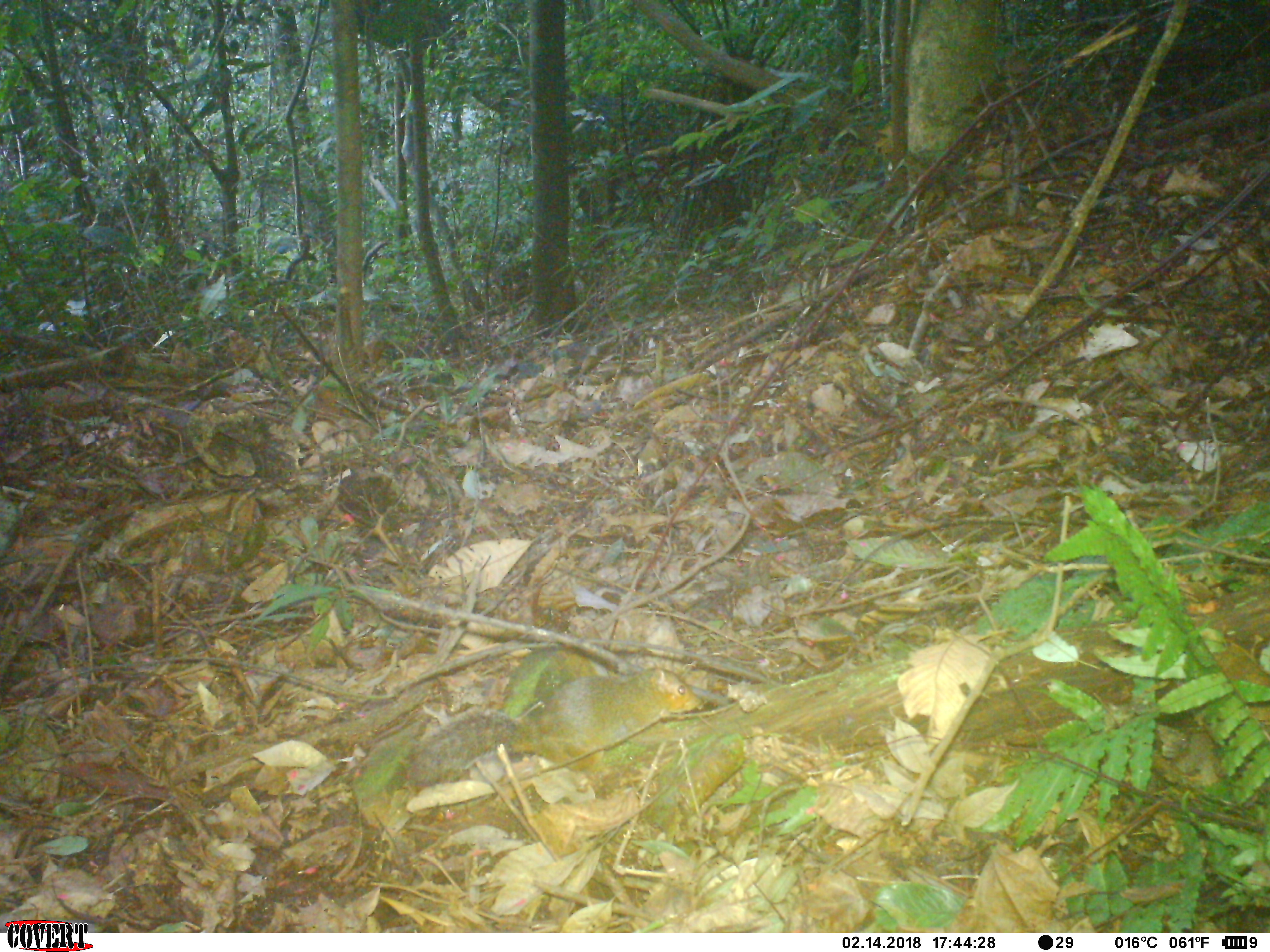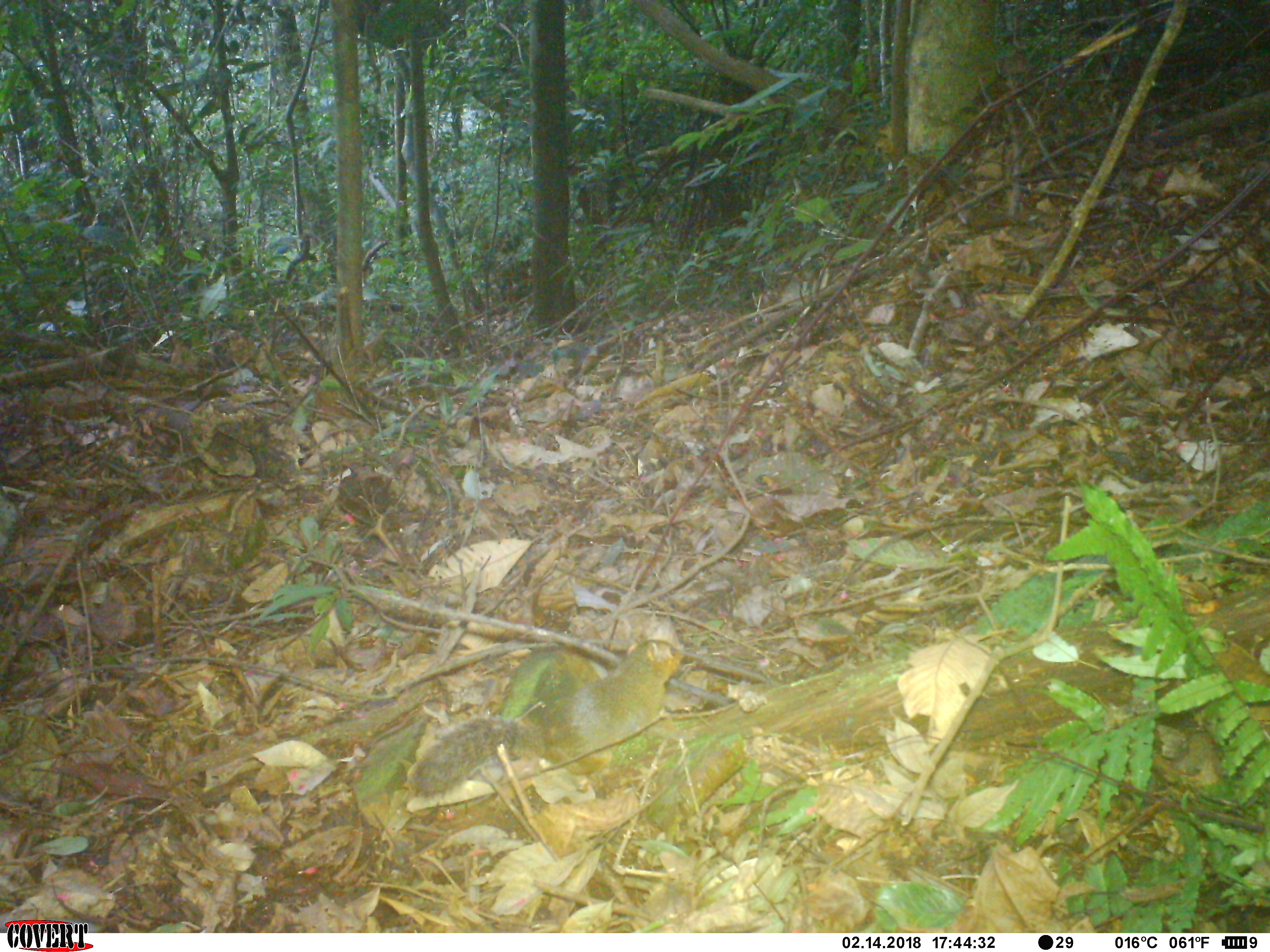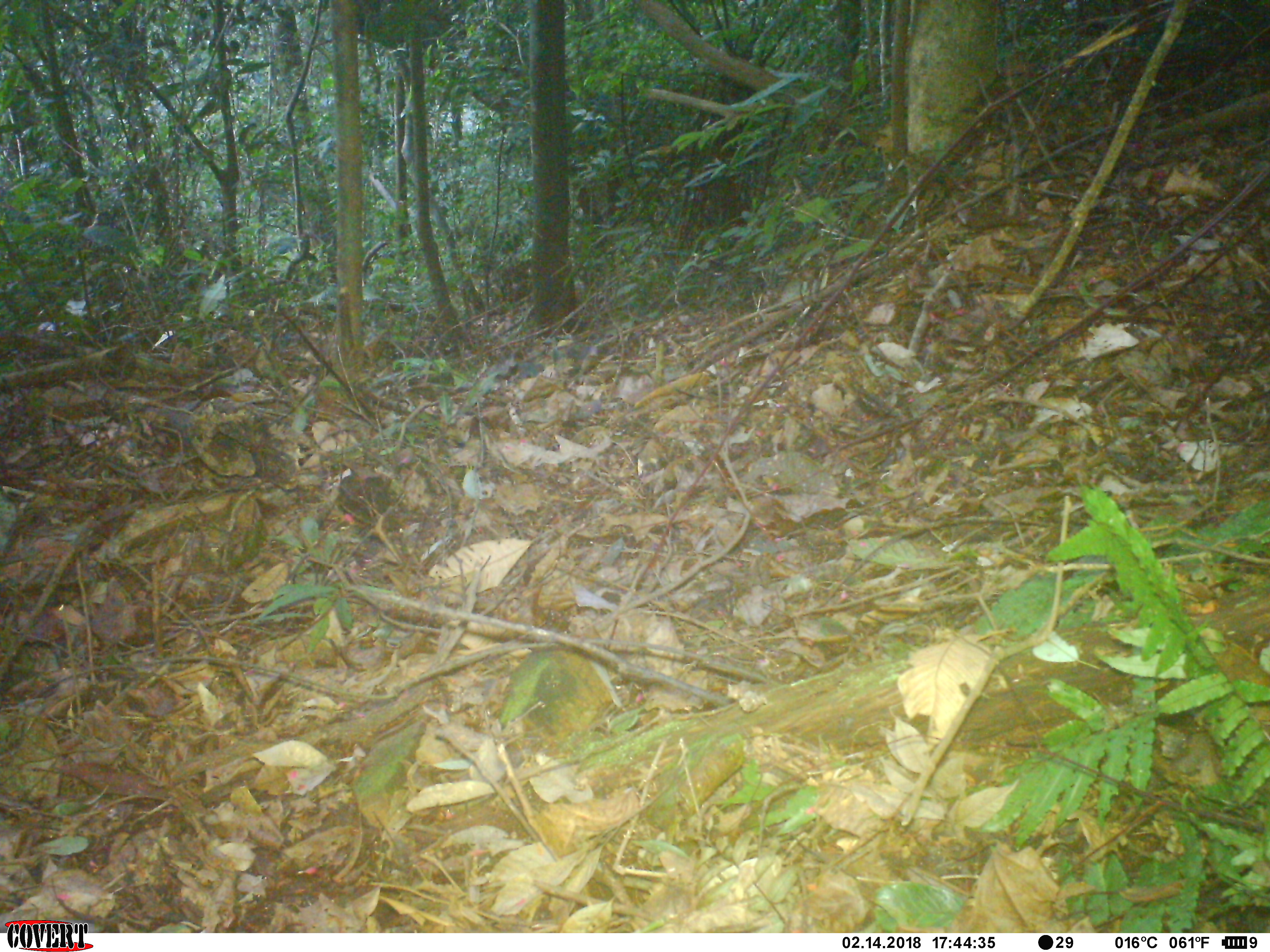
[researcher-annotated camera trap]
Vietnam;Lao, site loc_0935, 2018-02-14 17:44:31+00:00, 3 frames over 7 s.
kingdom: Animalia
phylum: Chordata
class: Mammalia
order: Rodentia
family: Sciuridae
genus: Dremomys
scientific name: Dremomys rufigenis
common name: red-cheeked squirrel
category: red cheeked squirrel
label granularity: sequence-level